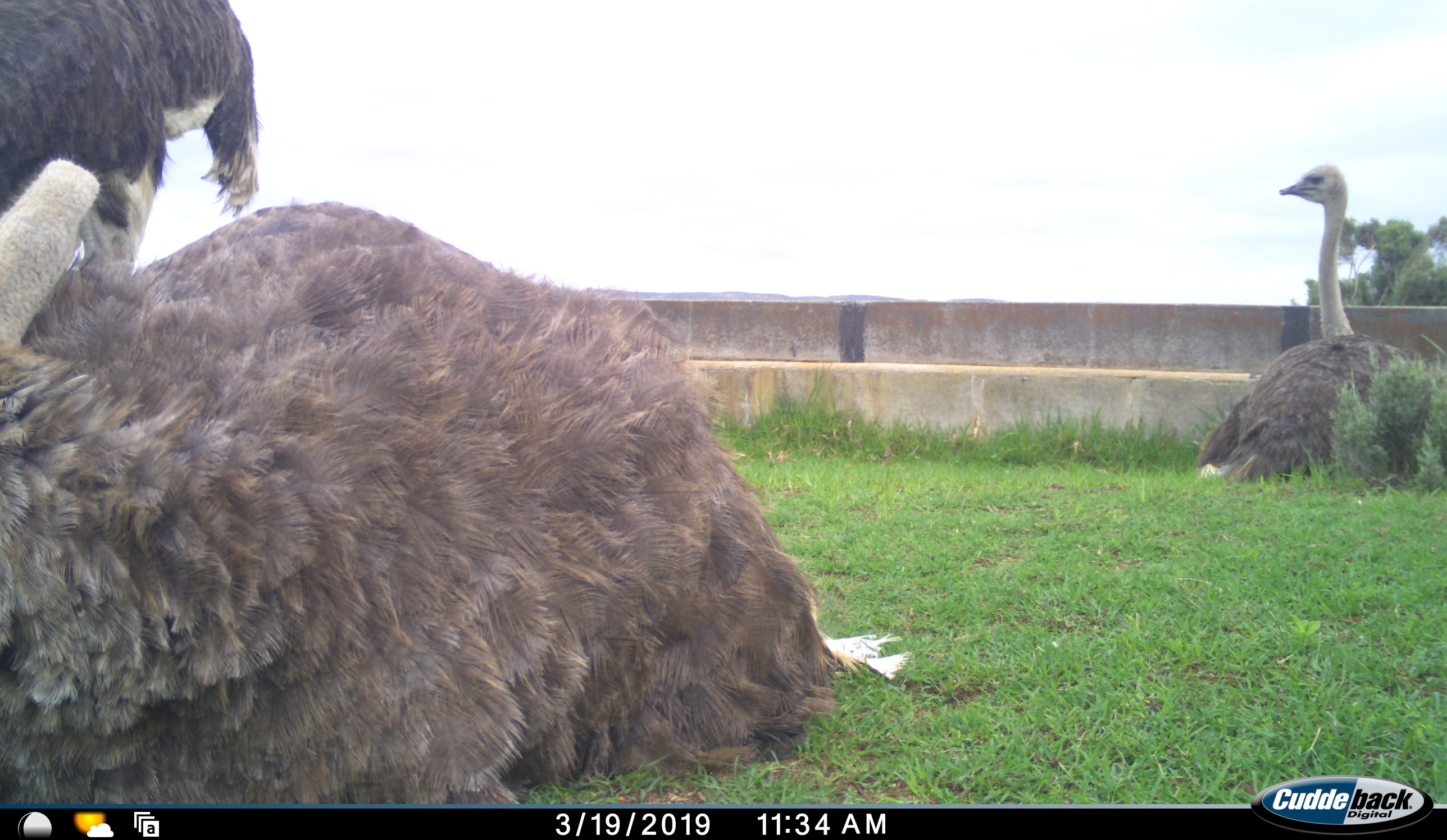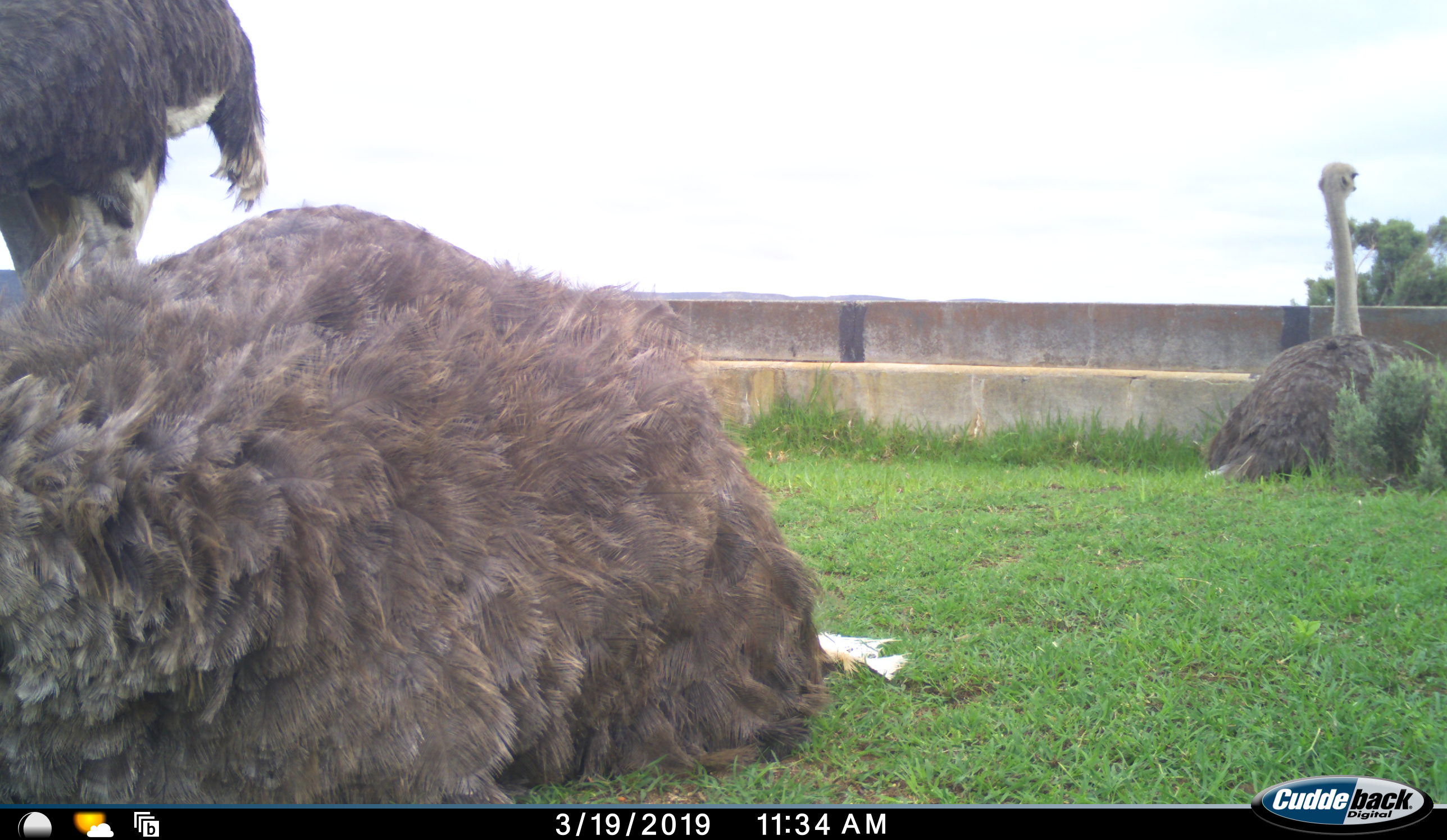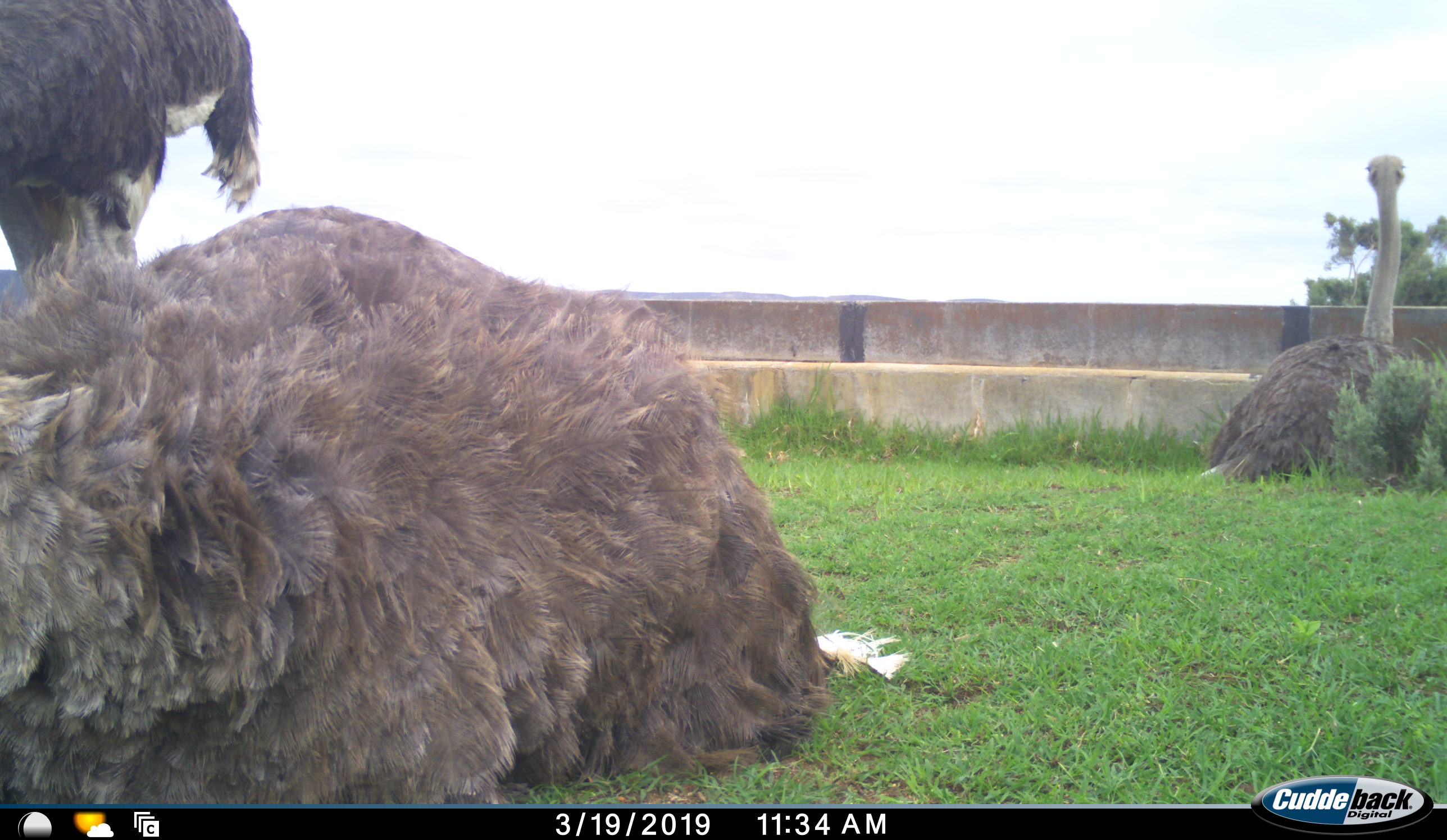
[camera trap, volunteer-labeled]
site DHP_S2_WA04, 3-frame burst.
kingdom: Animalia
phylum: Chordata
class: Aves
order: Struthioniformes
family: Struthionidae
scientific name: Struthionidae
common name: ostrich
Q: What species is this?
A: Ostrich (Struthionidae).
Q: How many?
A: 3.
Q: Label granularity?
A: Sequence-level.